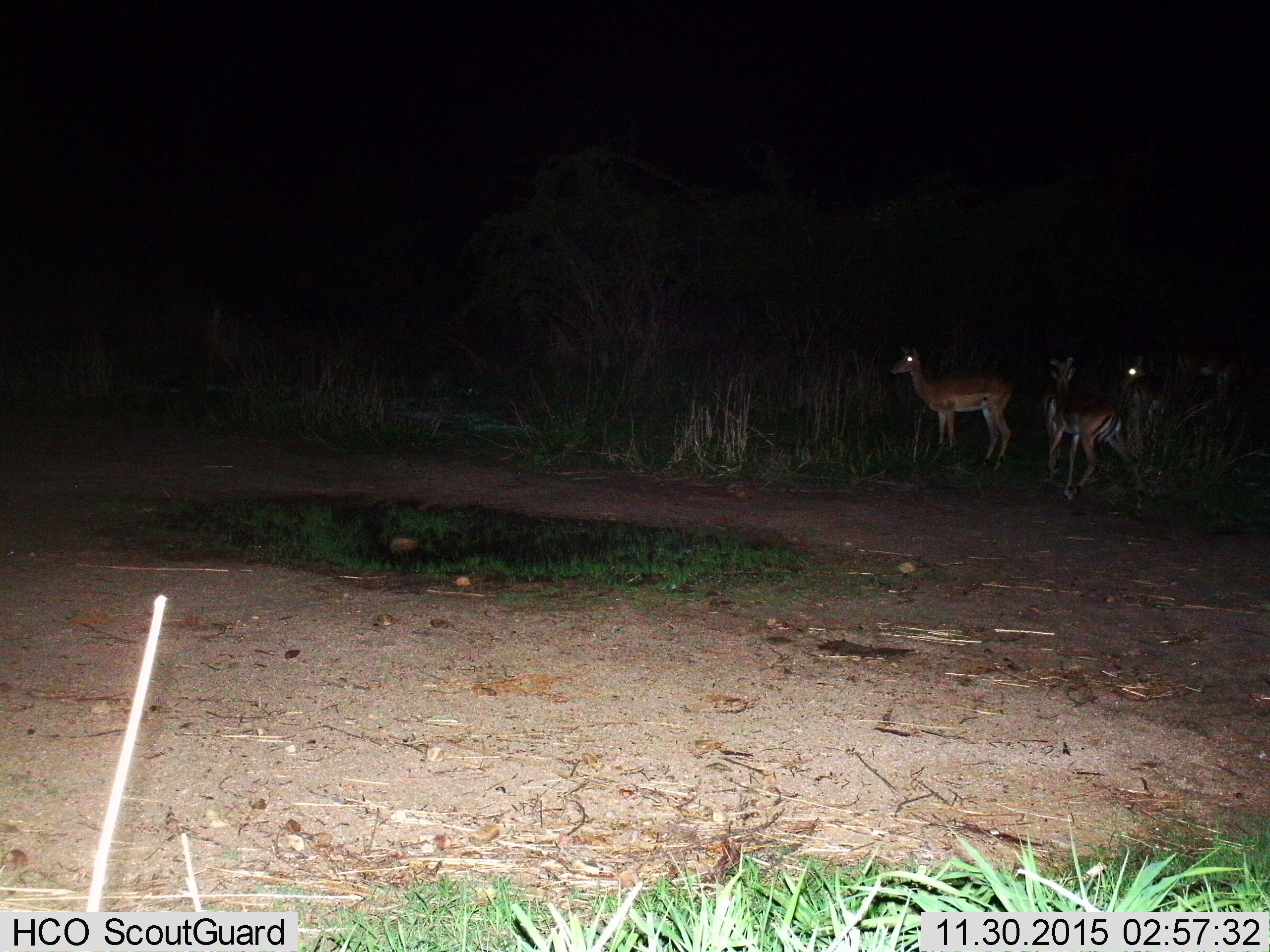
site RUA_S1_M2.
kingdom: Animalia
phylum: Chordata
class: Mammalia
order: Artiodactyla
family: Bovidae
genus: Aepyceros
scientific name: Aepyceros melampus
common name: impala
Impala (Aepyceros melampus), count 5. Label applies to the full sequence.